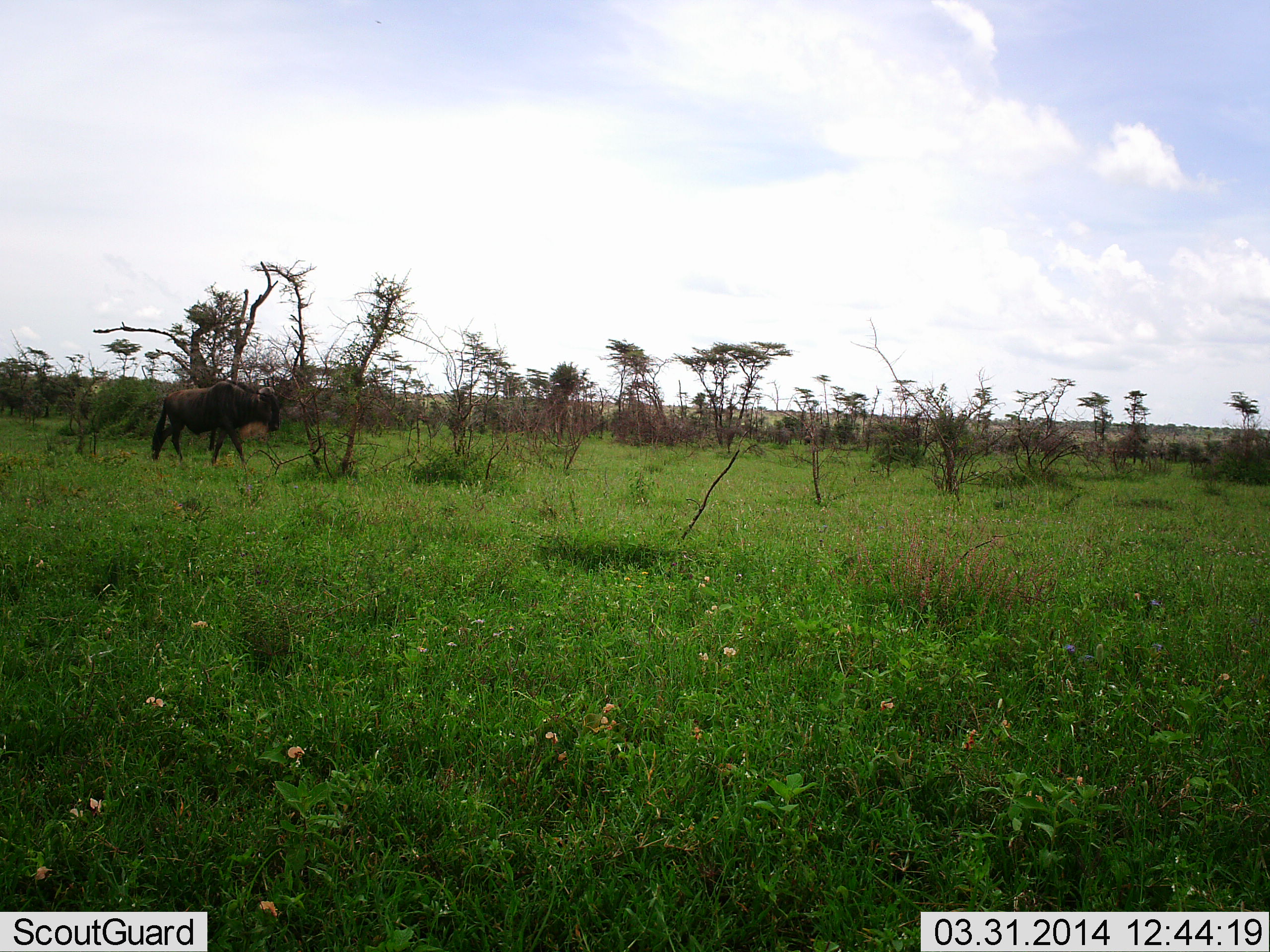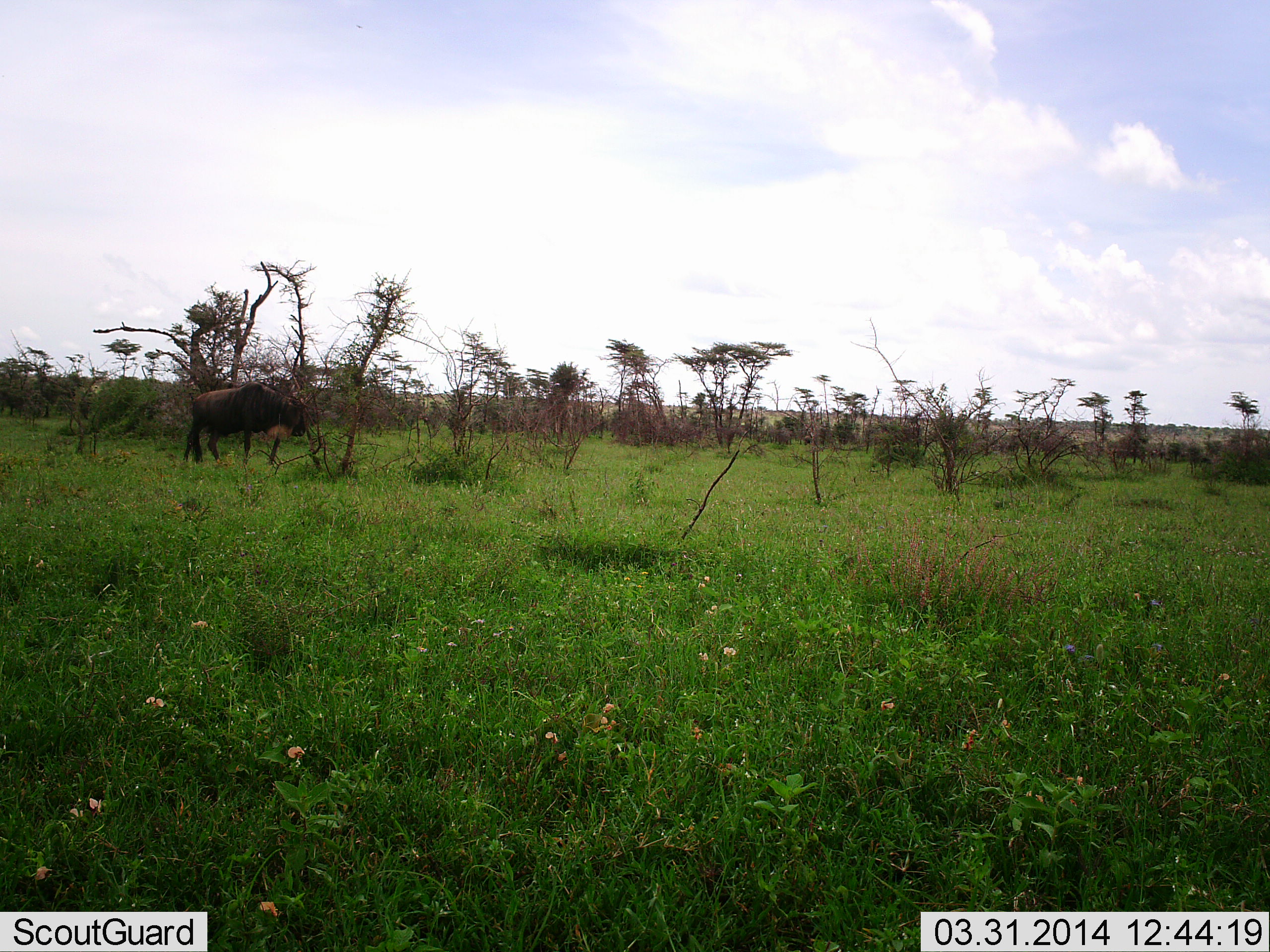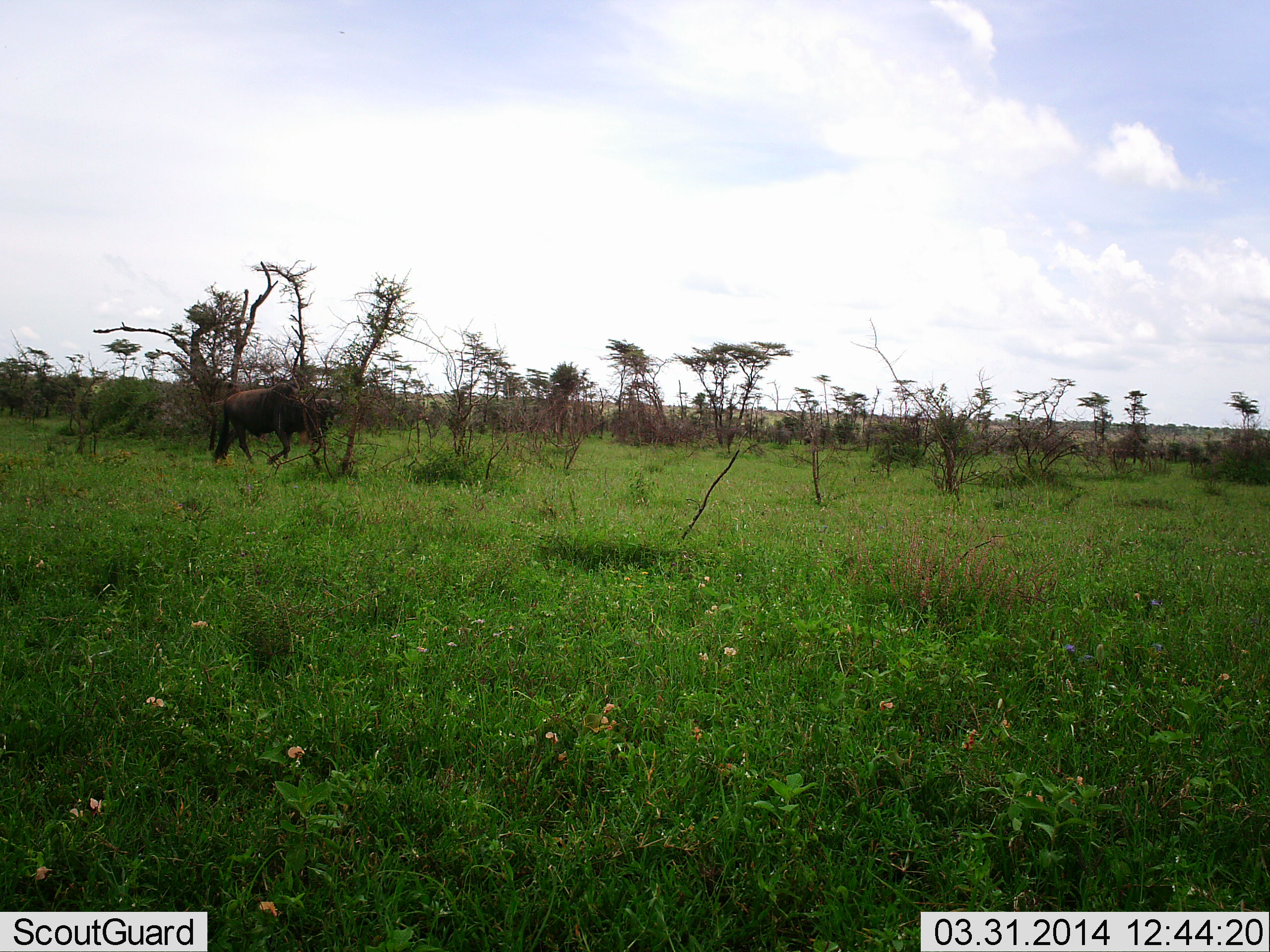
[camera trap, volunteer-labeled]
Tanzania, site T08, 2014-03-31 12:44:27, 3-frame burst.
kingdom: Animalia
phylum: Chordata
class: Mammalia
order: Artiodactyla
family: Bovidae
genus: Connochaetes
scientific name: Connochaetes taurinus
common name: blue wildebeest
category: wildebeest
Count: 1.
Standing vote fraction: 10%.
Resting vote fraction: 0%.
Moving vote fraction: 90%.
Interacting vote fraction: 0%.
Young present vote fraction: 0%.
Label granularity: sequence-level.